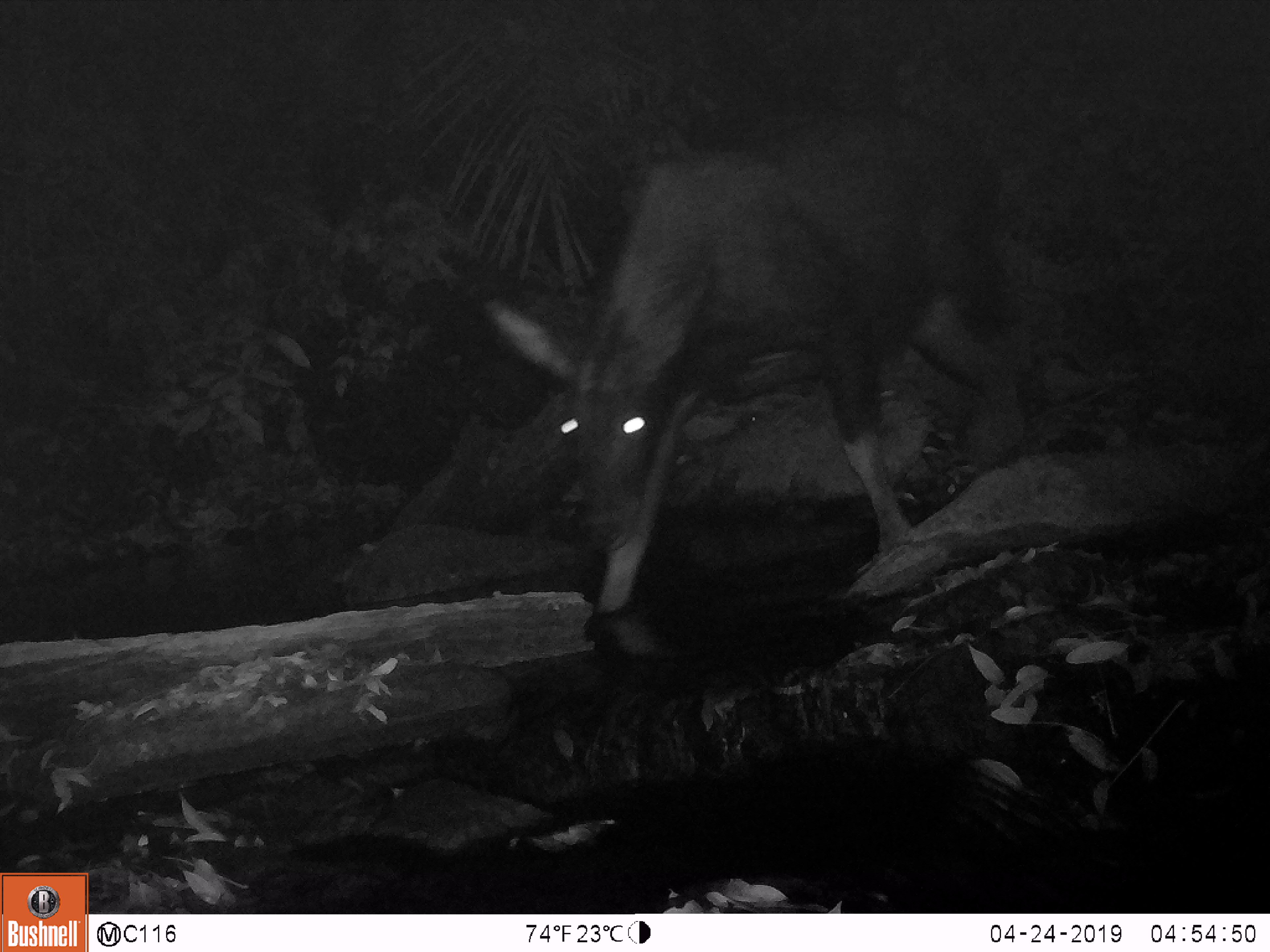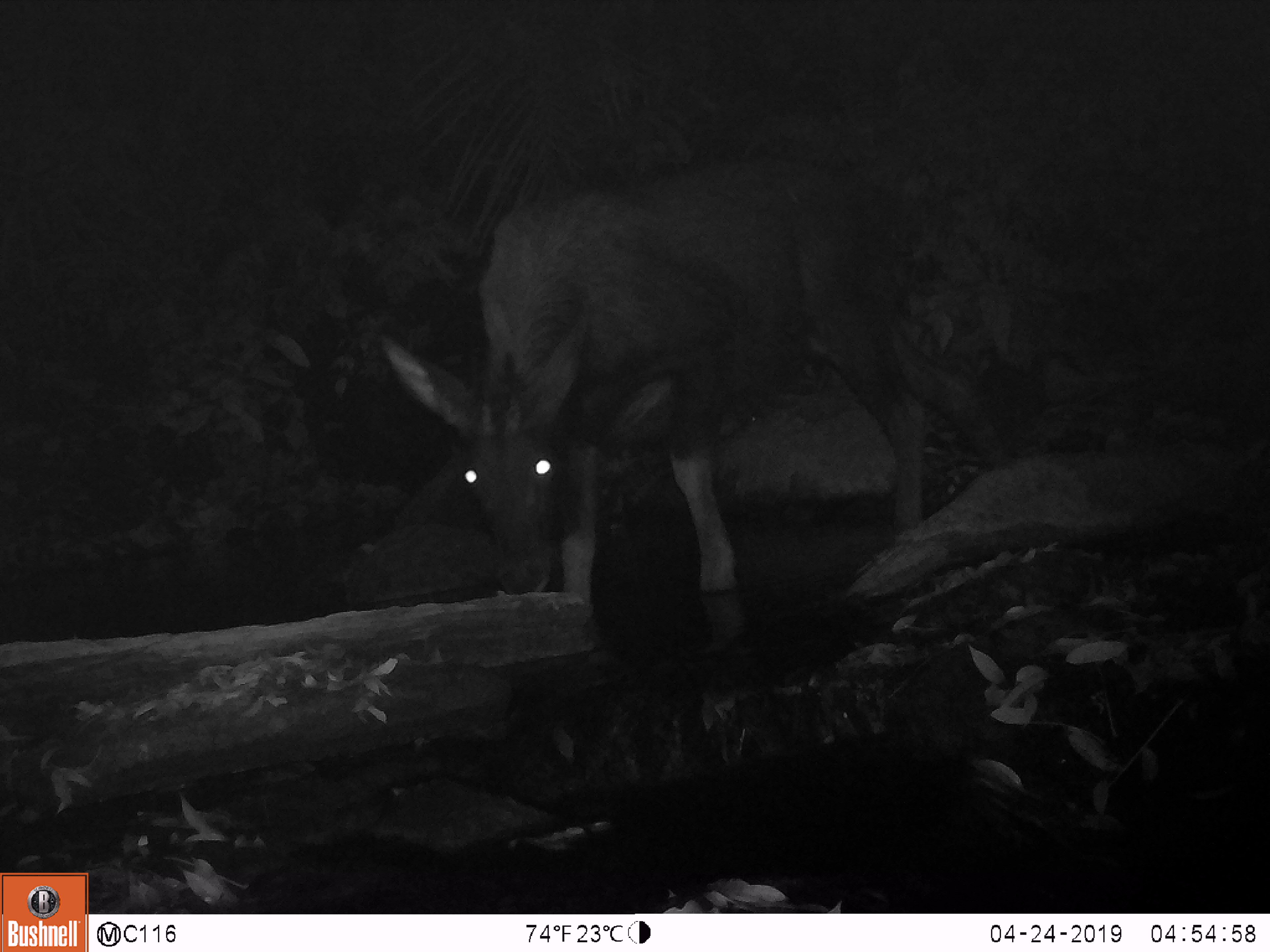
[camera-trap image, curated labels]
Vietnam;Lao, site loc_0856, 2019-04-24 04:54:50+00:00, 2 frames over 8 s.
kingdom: Animalia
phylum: Chordata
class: Mammalia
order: Artiodactyla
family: Bovidae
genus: Capricornis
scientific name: Capricornis sumatraensis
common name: chinese serow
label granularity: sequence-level